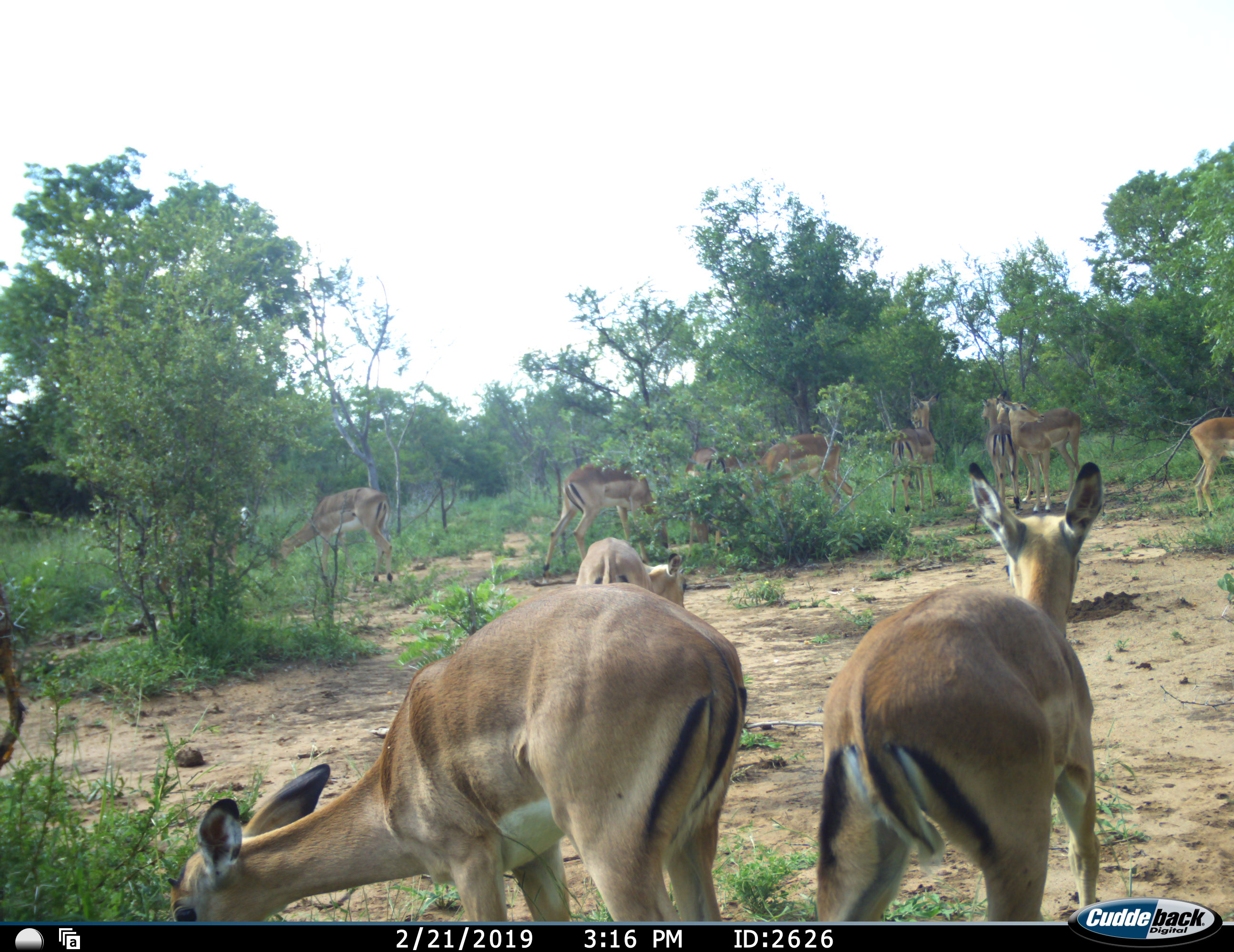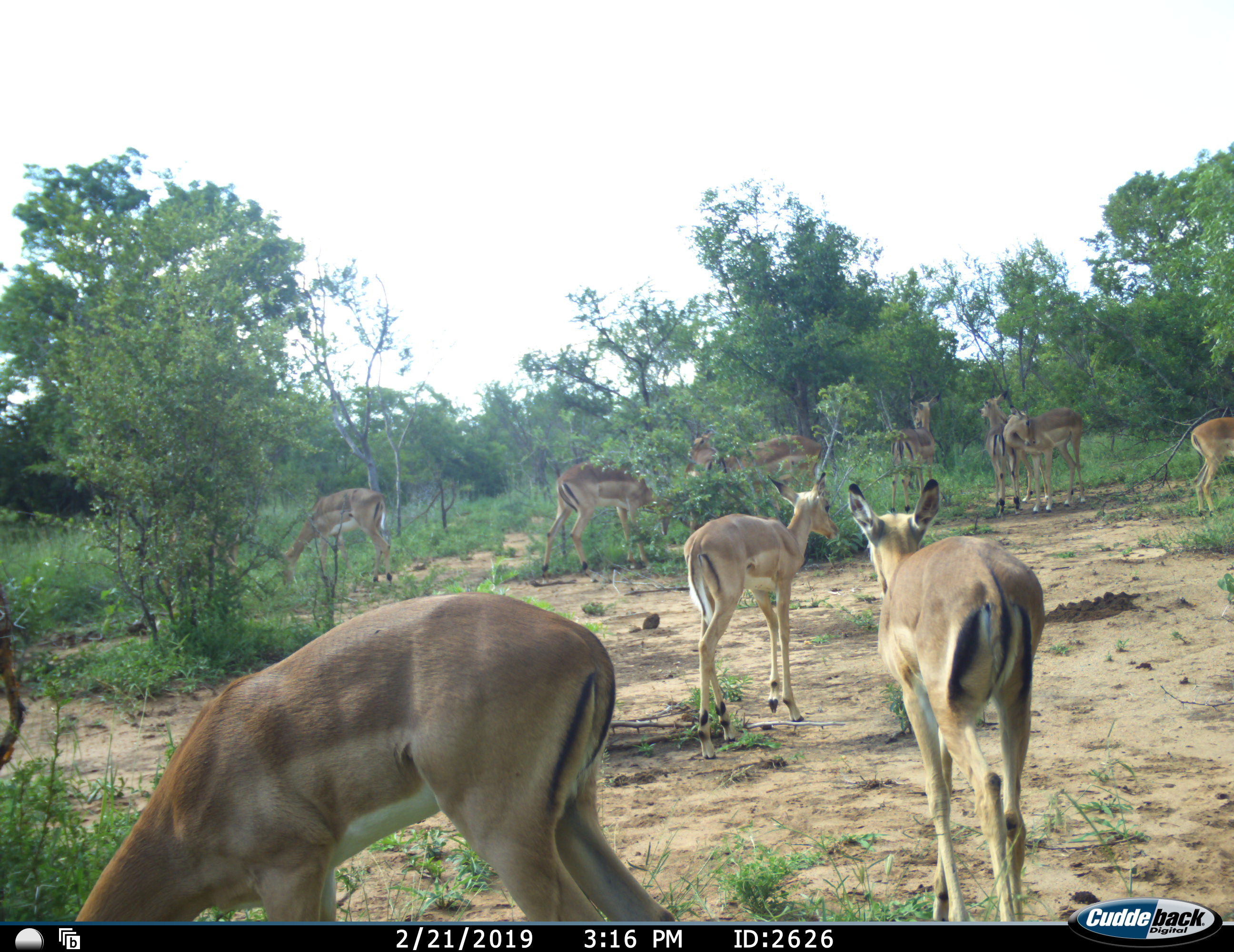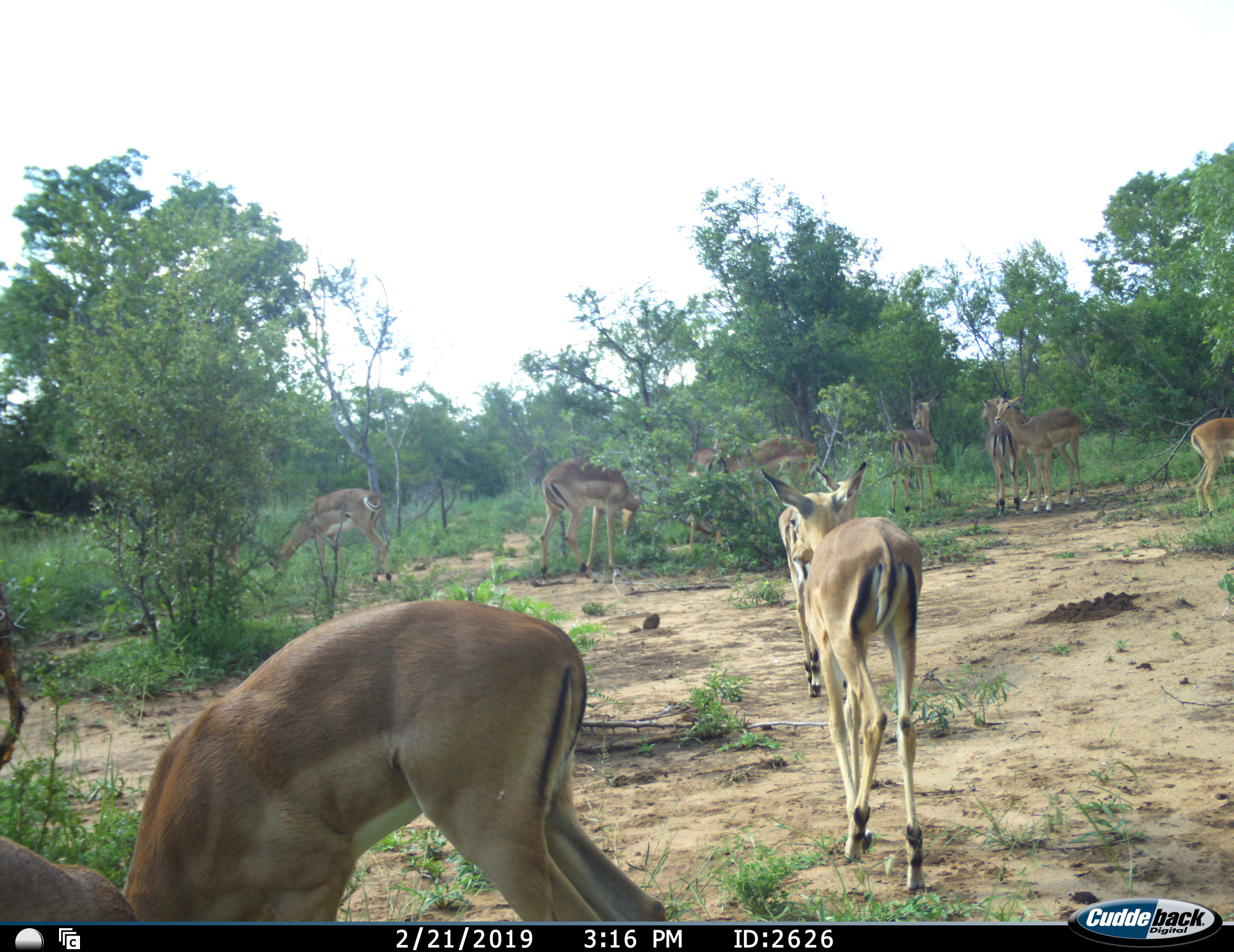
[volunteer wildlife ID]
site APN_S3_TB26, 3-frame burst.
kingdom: Animalia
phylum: Chordata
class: Mammalia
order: Artiodactyla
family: Bovidae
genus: Aepyceros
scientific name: Aepyceros melampus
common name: impala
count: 11-50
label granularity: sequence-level